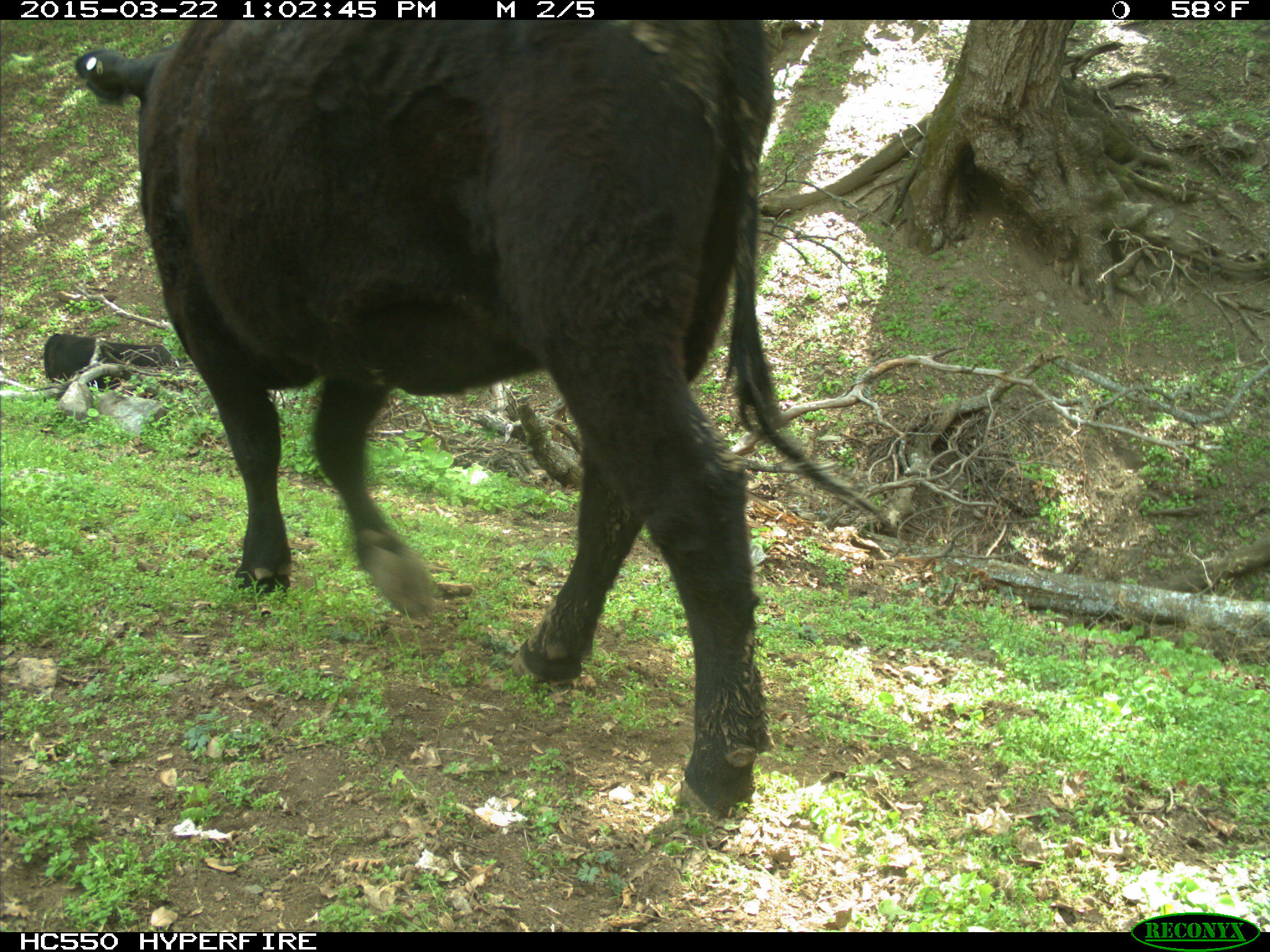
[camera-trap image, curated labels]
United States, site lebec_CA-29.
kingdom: Animalia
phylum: Chordata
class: Mammalia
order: Artiodactyla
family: Bovidae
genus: Bos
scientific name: Bos taurus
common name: domestic cow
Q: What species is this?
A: Bos taurus (domestic cow).